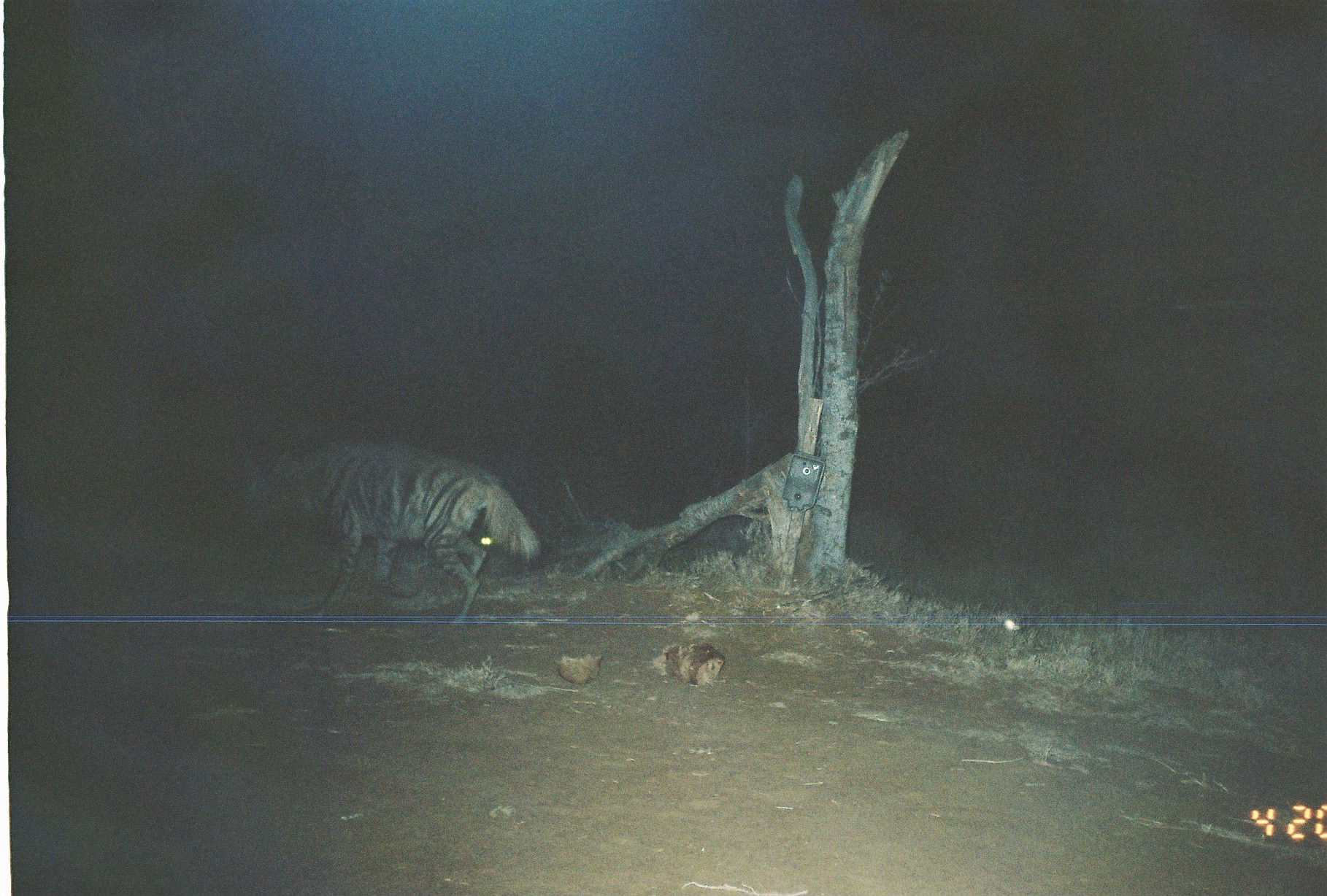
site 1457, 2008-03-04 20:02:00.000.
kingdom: Animalia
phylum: Chordata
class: Mammalia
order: Carnivora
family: Hyaenidae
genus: Hyaena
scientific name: Hyaena hyaena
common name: striped hyena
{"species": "Hyaena hyaena (striped hyena)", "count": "1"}